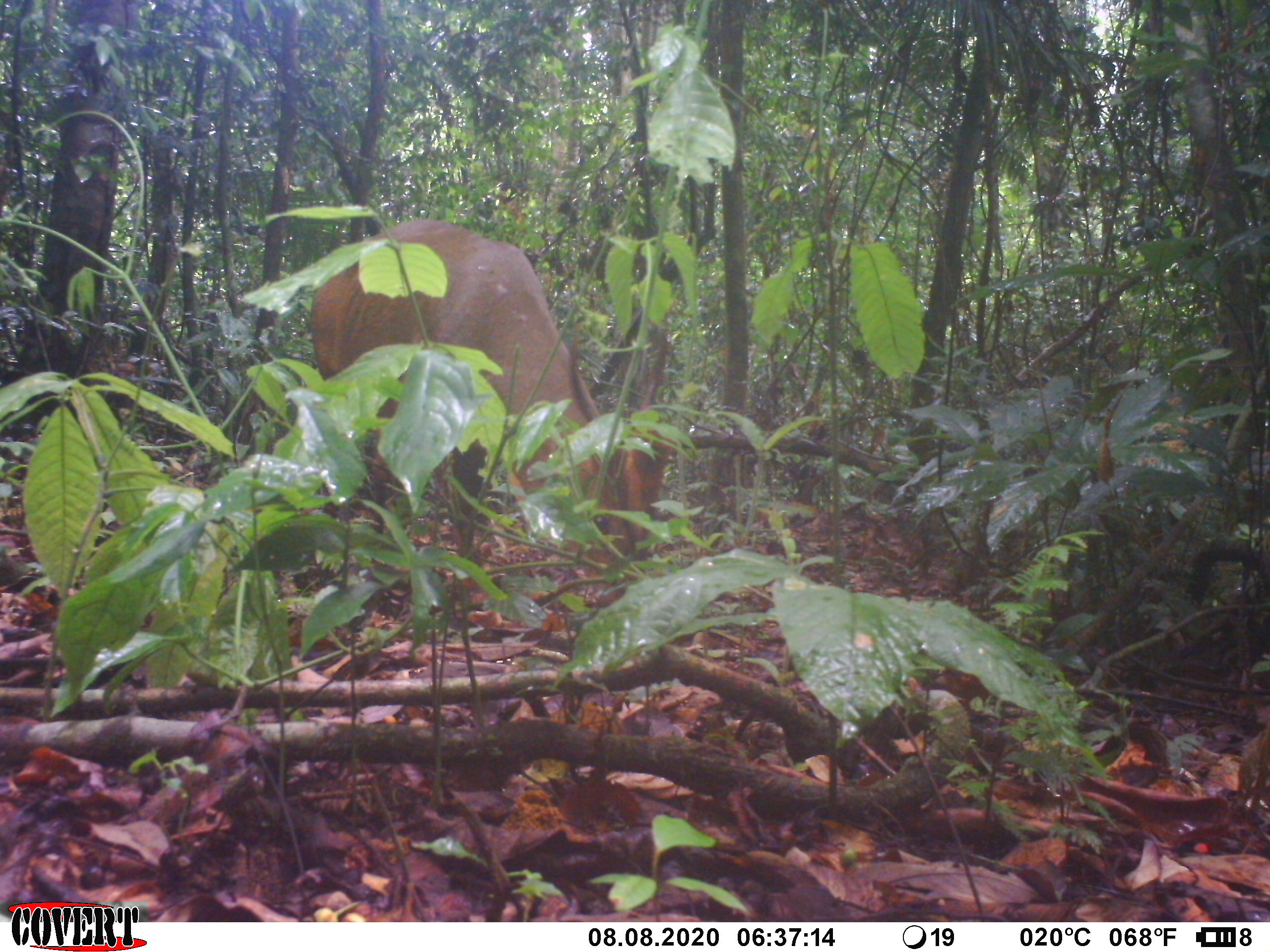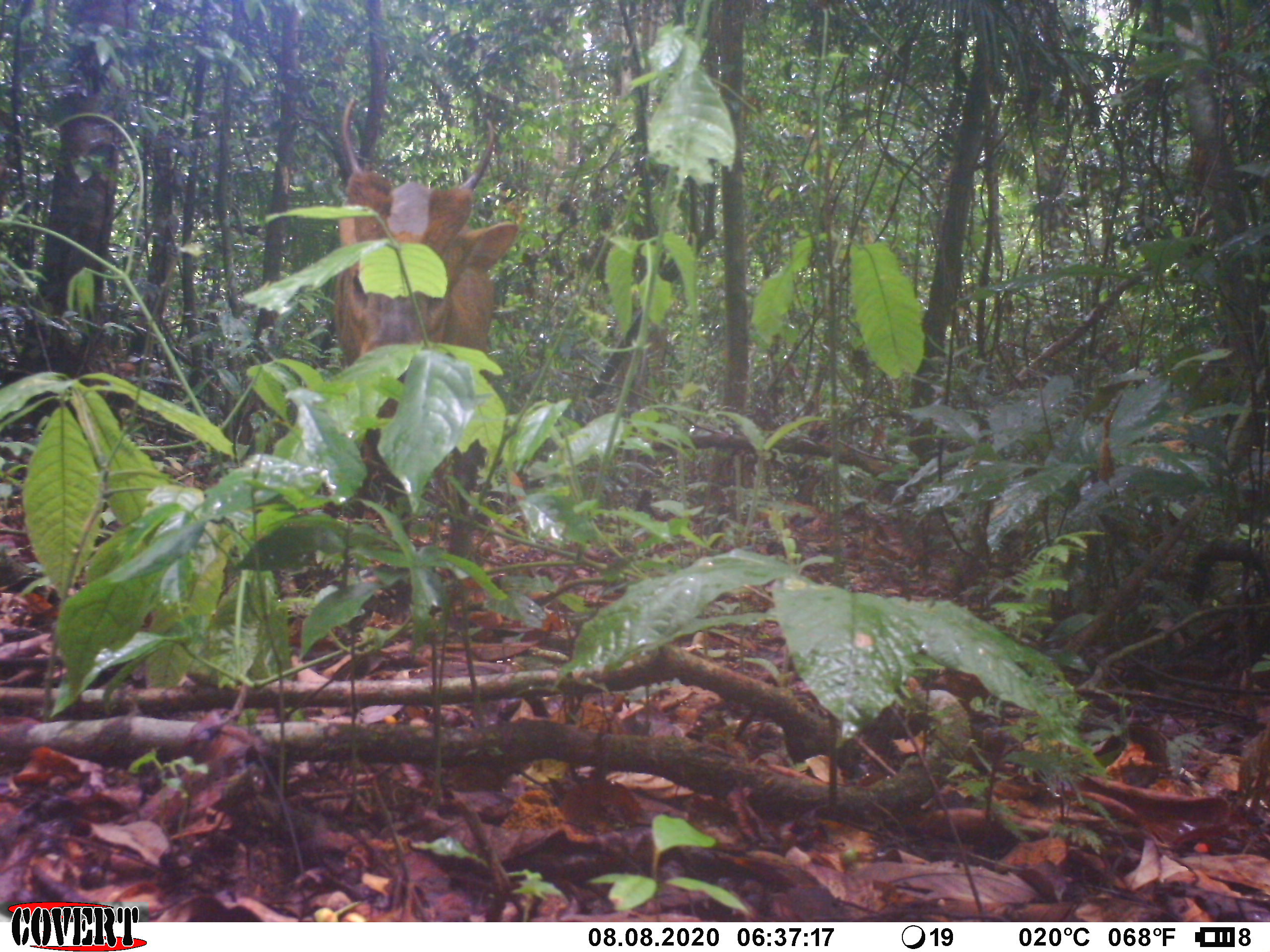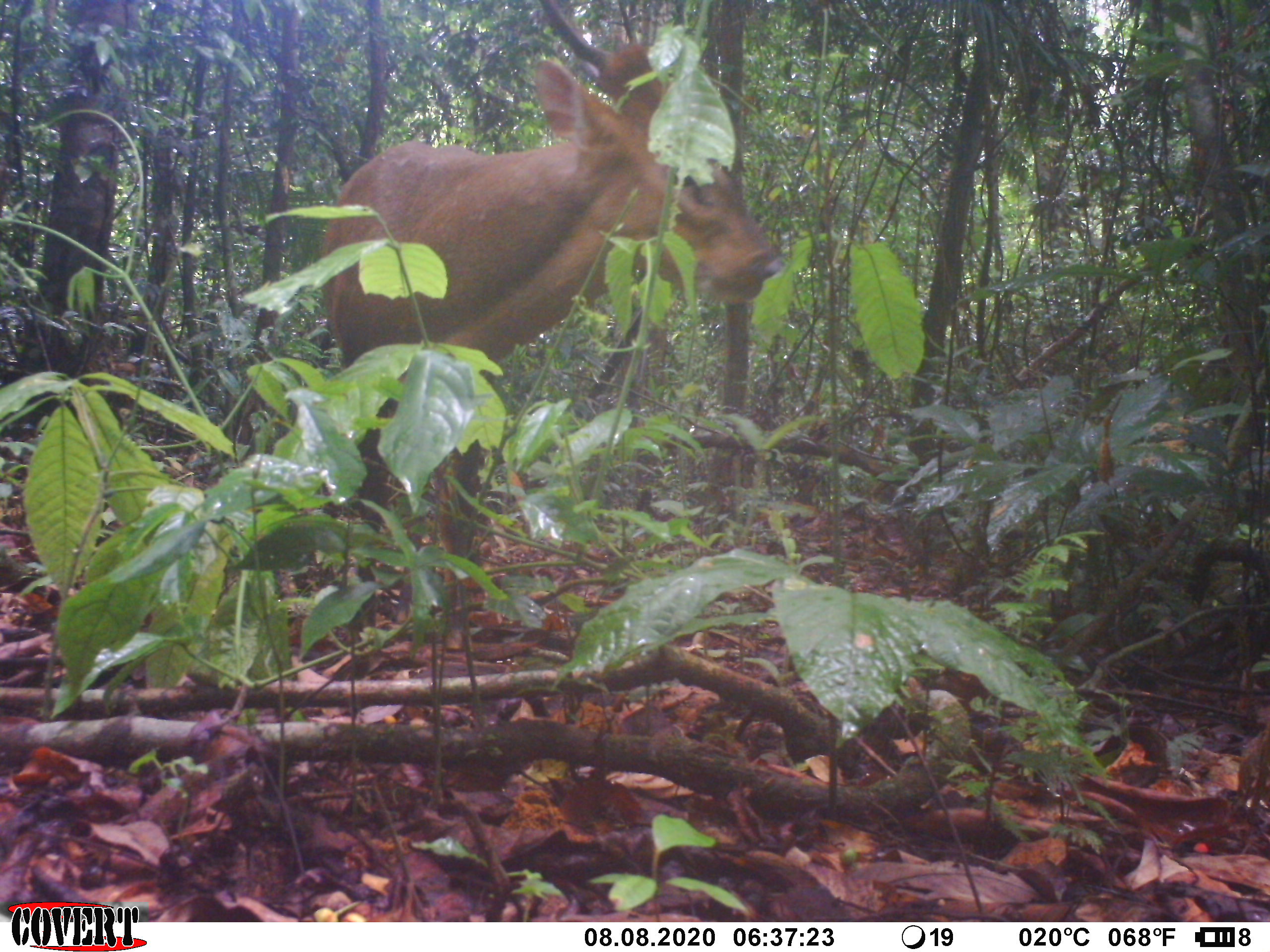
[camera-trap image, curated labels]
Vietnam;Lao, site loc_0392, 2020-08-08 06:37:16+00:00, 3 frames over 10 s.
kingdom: Animalia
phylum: Chordata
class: Mammalia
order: Artiodactyla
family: Cervidae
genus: Muntiacus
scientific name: Muntiacus vuquangensis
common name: large-antlered muntjac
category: large antlered muntjac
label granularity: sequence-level